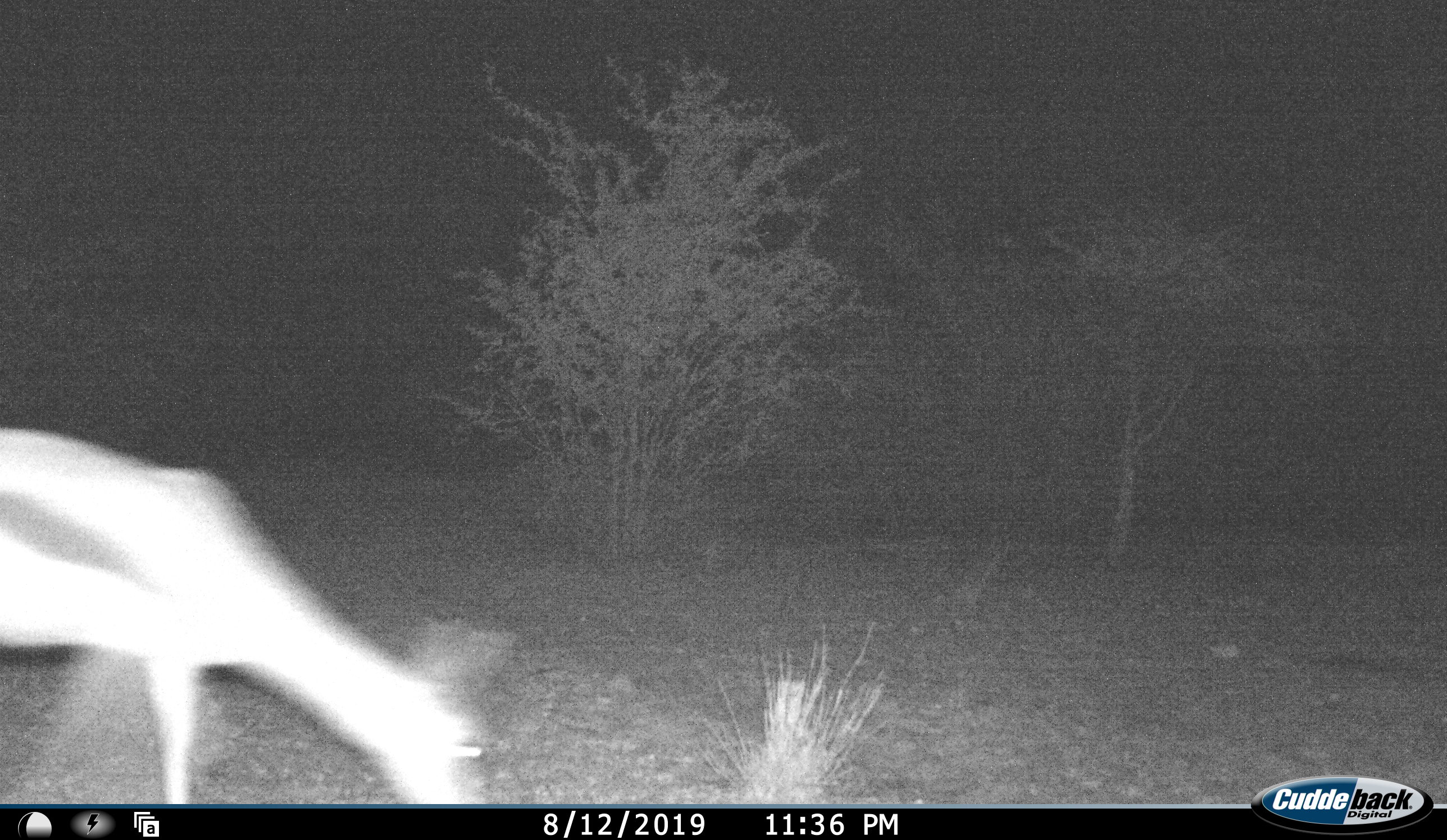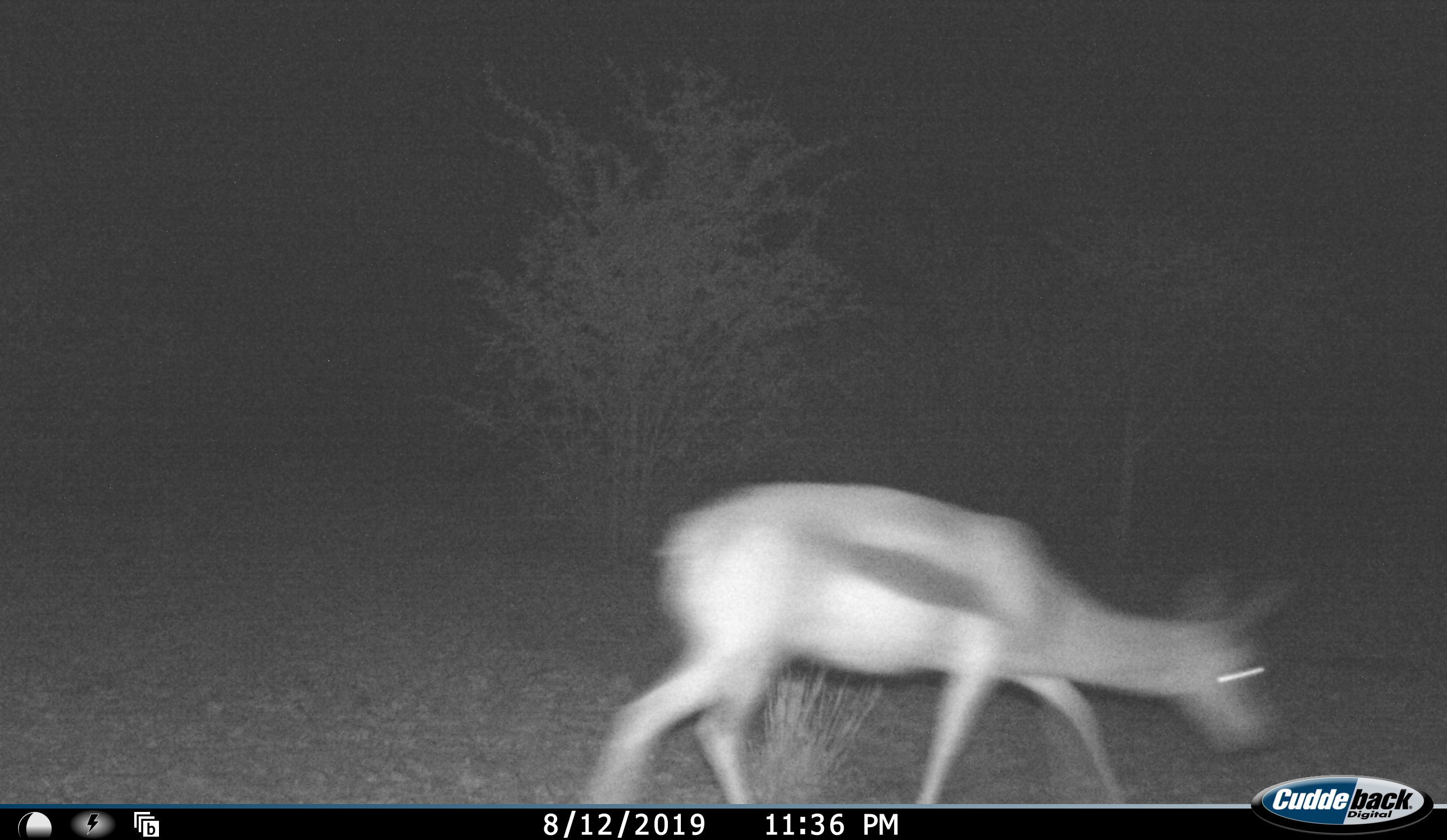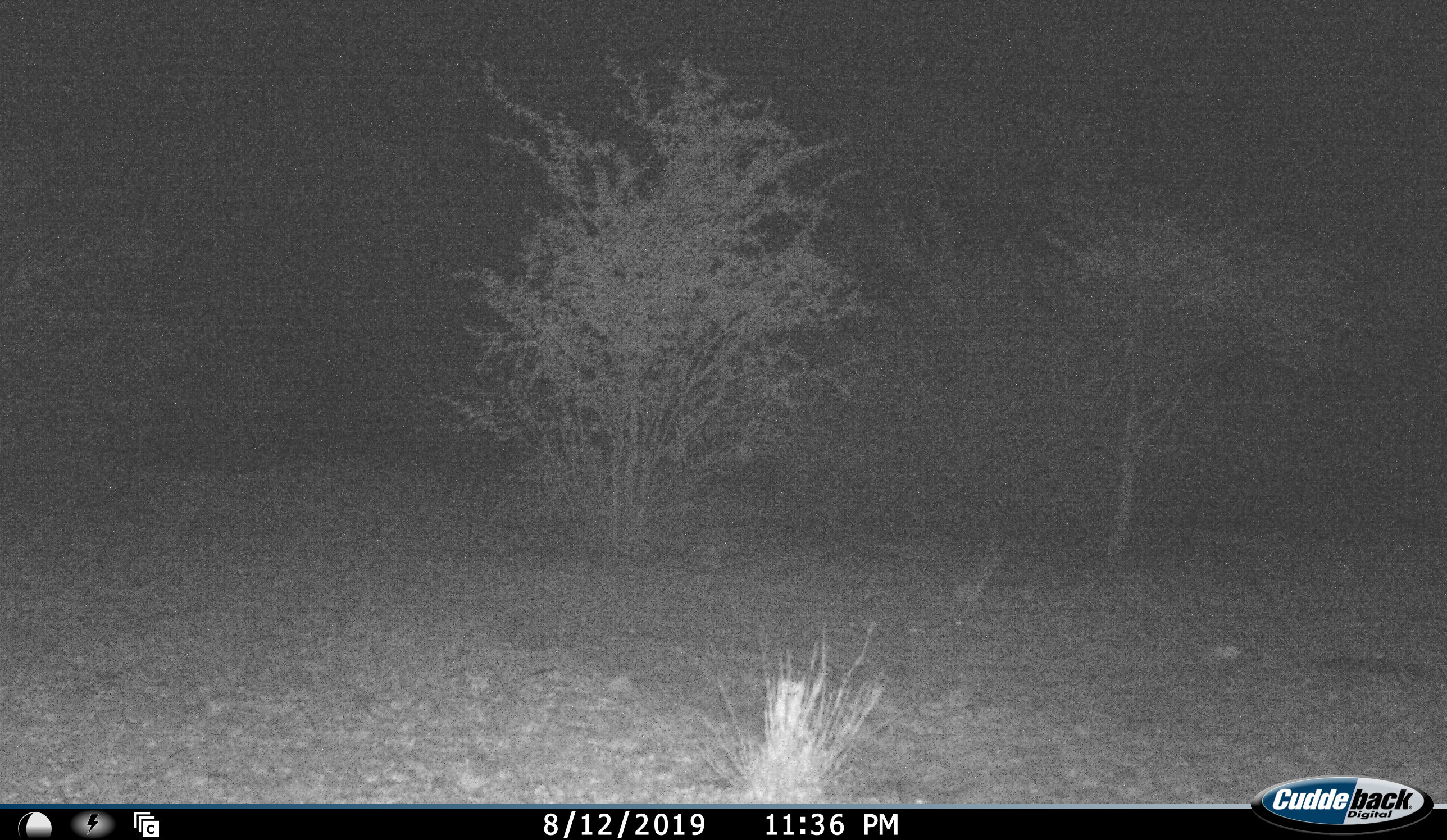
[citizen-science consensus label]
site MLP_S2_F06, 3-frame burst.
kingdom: Animalia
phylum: Chordata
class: Mammalia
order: Artiodactyla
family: Bovidae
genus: Antidorcas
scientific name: Antidorcas marsupialis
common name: springbok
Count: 1.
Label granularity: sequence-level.